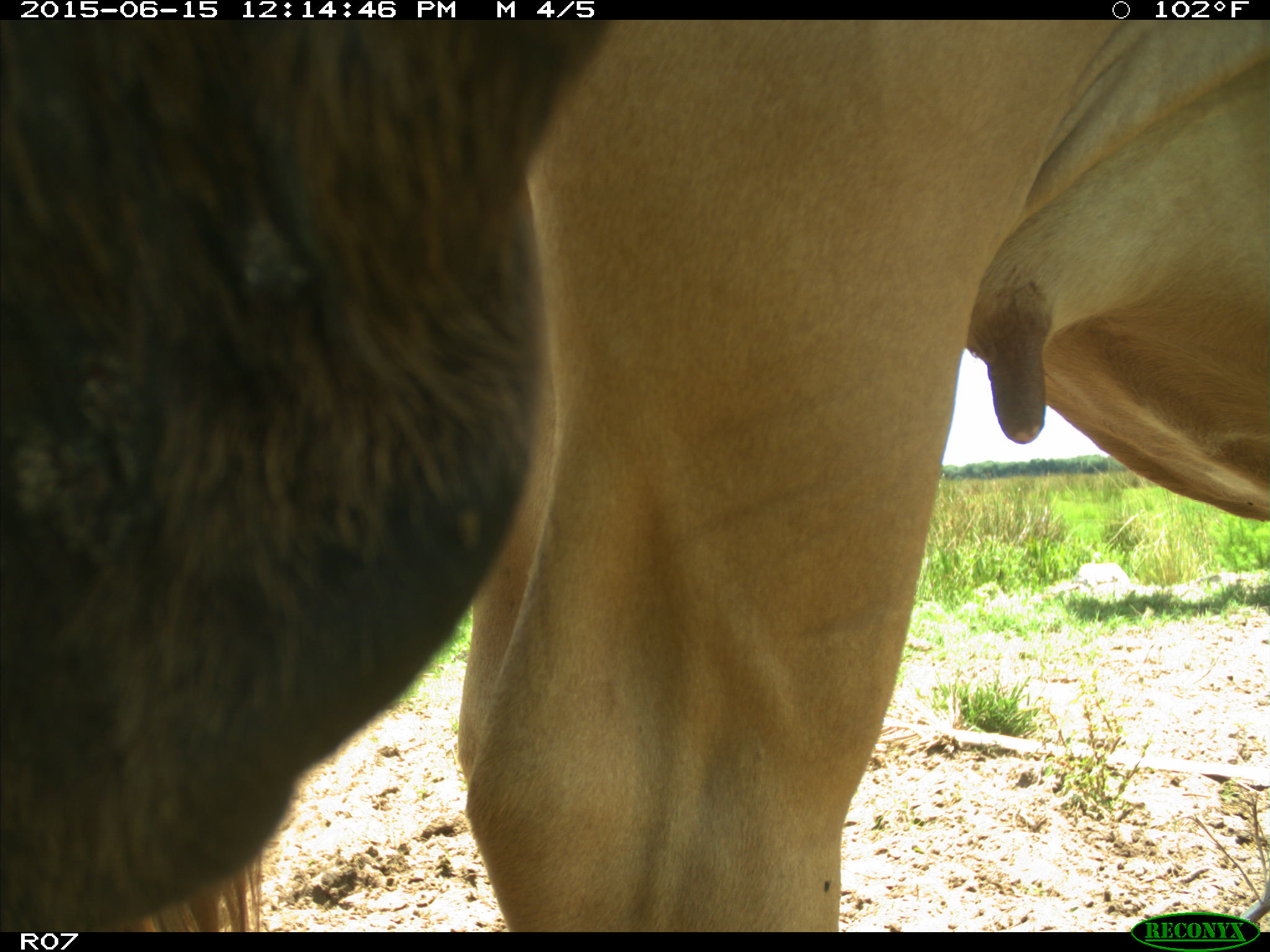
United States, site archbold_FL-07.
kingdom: Animalia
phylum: Chordata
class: Mammalia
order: Artiodactyla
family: Bovidae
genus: Bos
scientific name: Bos taurus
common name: domestic cow